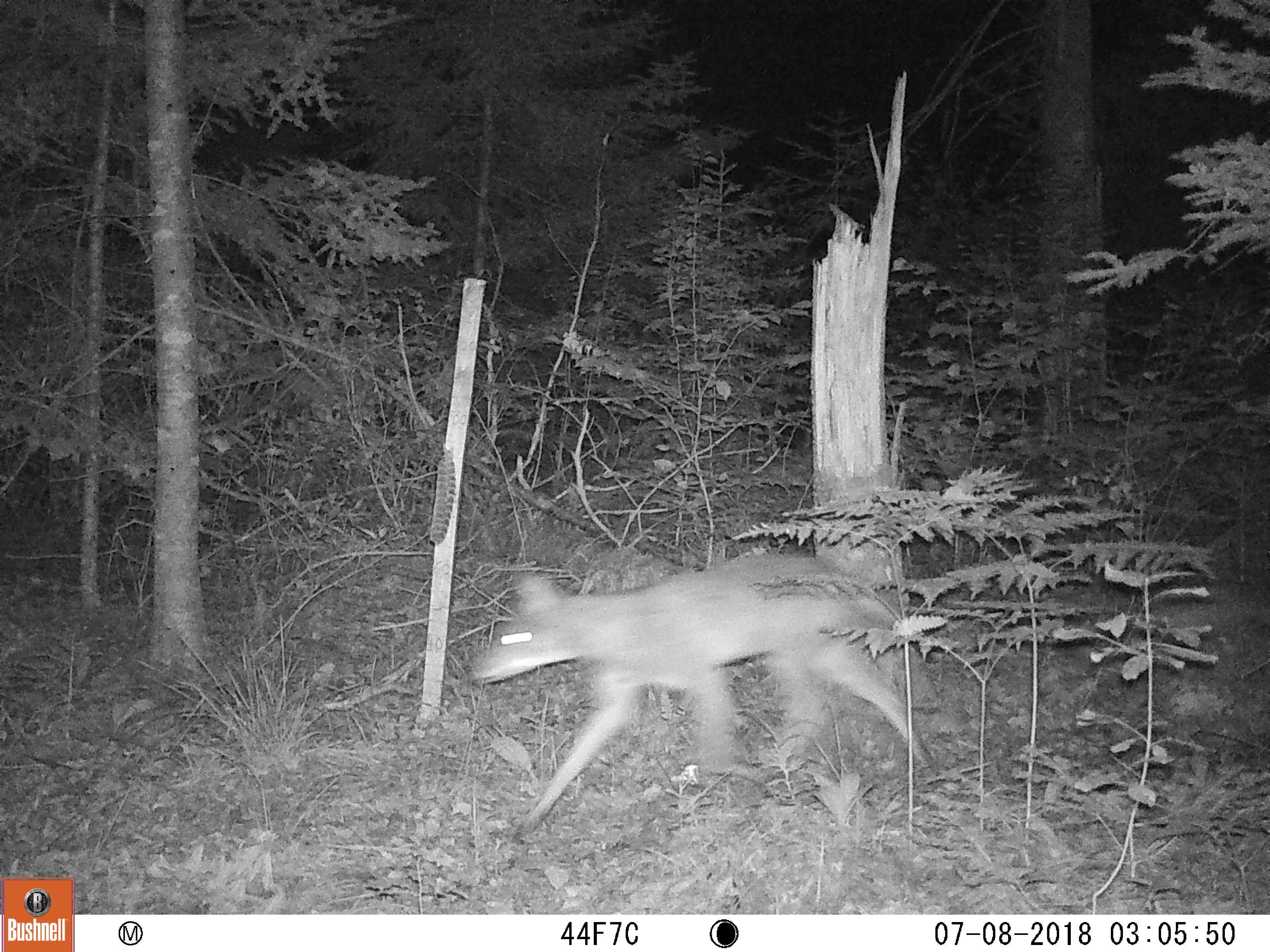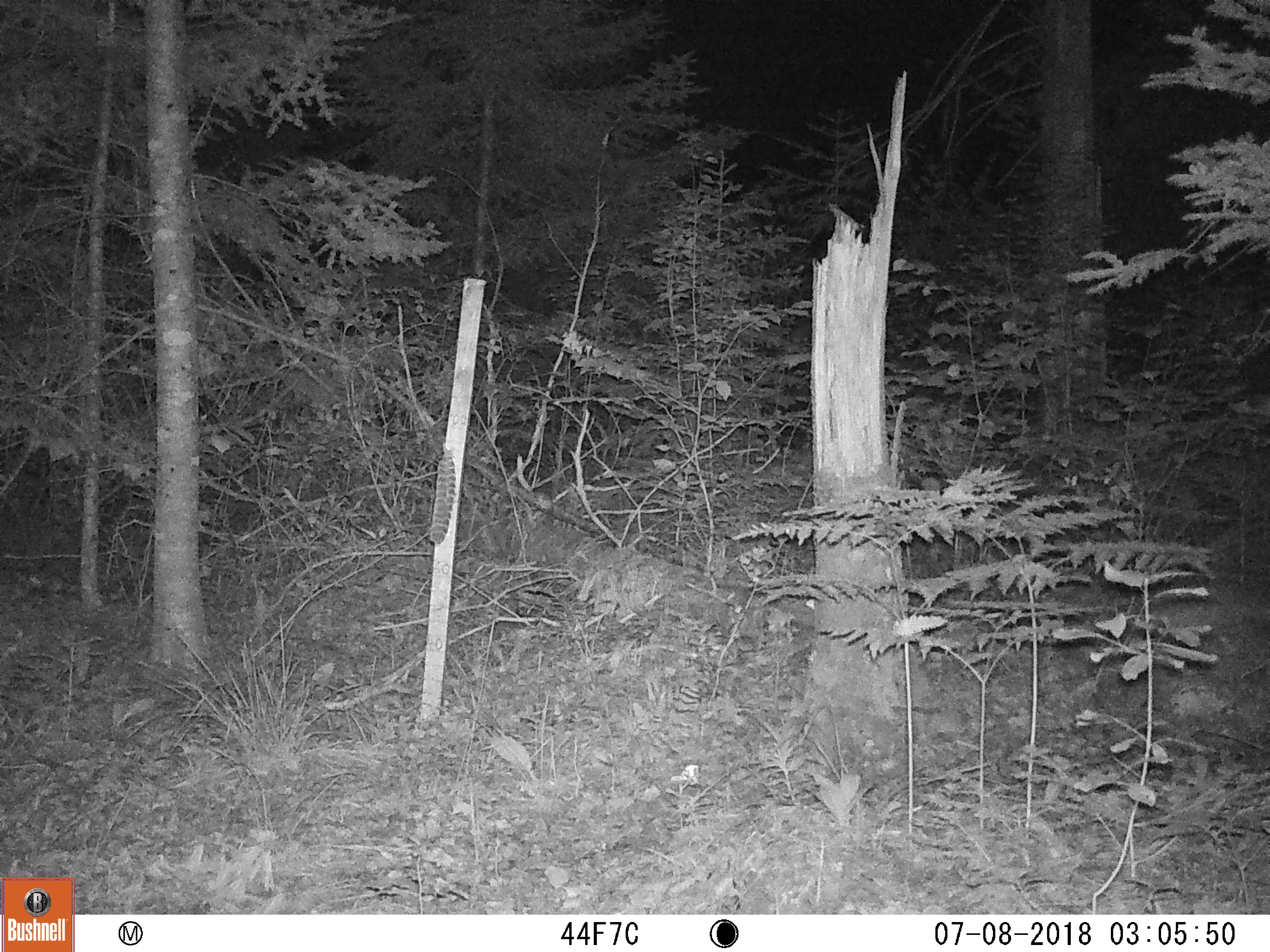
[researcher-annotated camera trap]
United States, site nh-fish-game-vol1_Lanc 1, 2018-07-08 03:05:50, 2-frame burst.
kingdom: Animalia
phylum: Chordata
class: Mammalia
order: Carnivora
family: Canidae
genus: Canis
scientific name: Canis latrans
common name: coyote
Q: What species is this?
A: Coyote (Canis latrans).